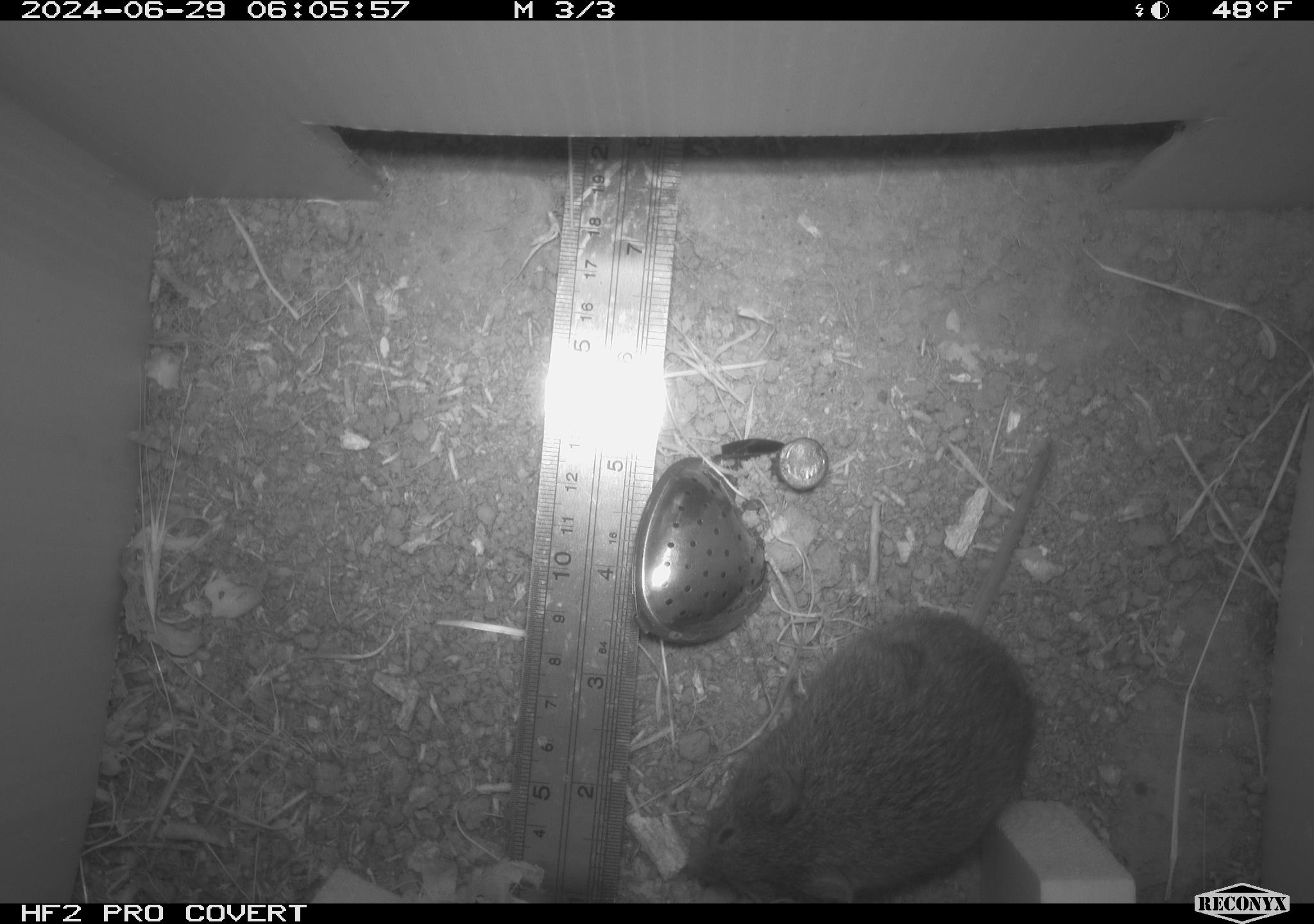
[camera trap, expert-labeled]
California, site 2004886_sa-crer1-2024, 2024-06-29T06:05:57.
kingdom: Animalia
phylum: Chordata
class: Mammalia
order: Rodentia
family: Cricetidae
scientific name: Arvicolinae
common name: voles, lemmings, and muskrats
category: arvicolinae subfamily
Arvicolinae subfamily (voles, lemmings, and muskrats) (Arvicolinae).